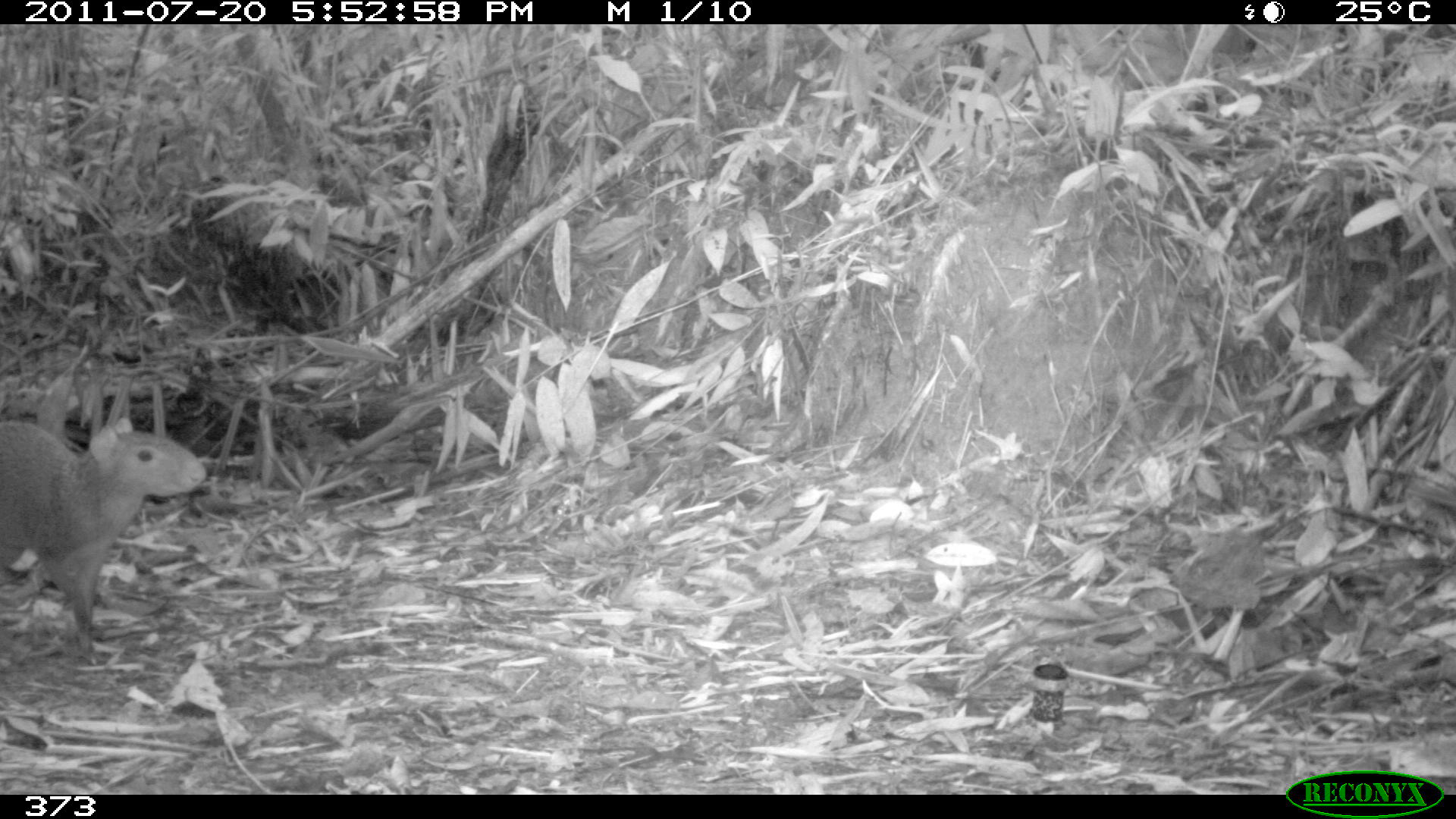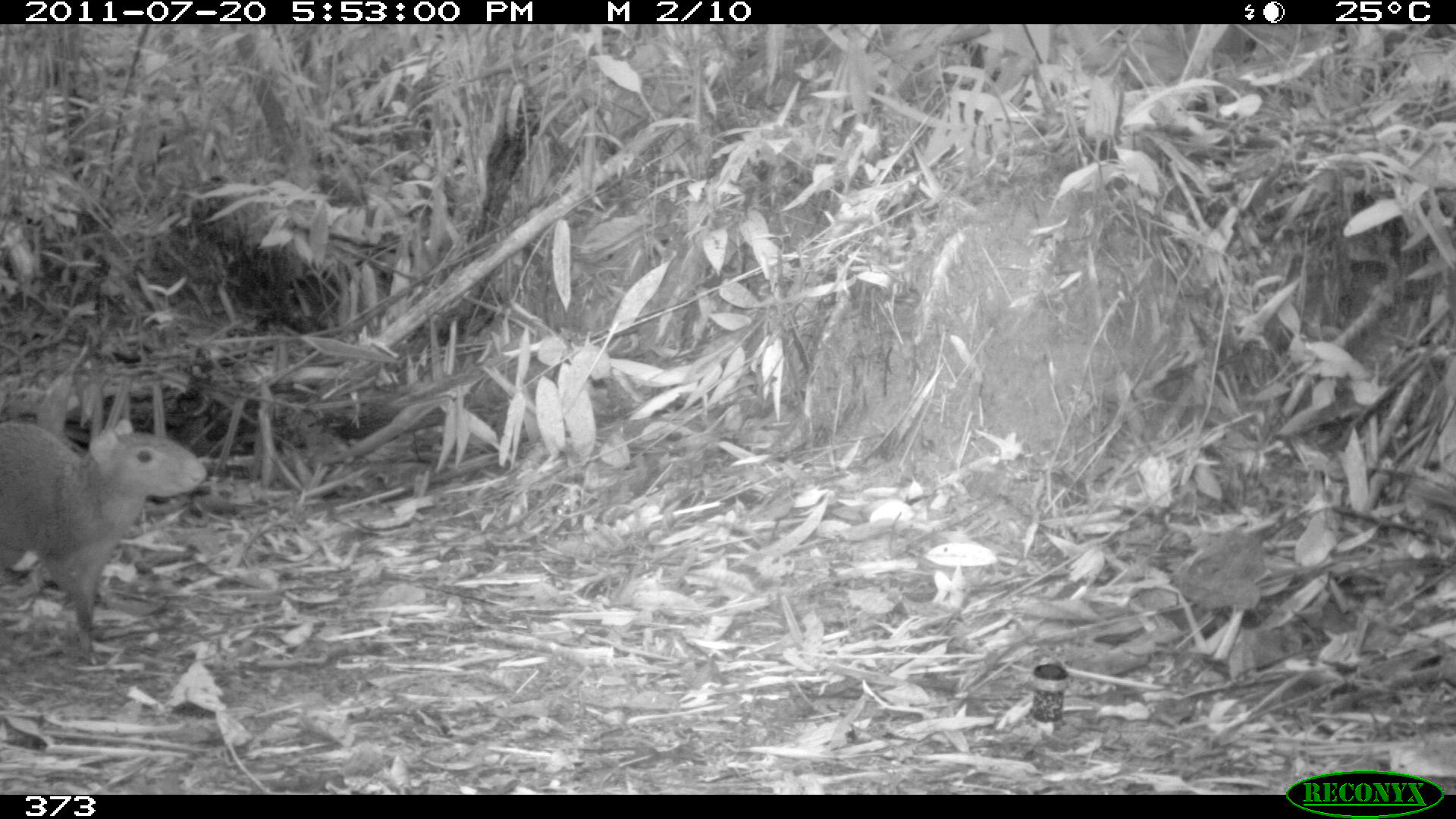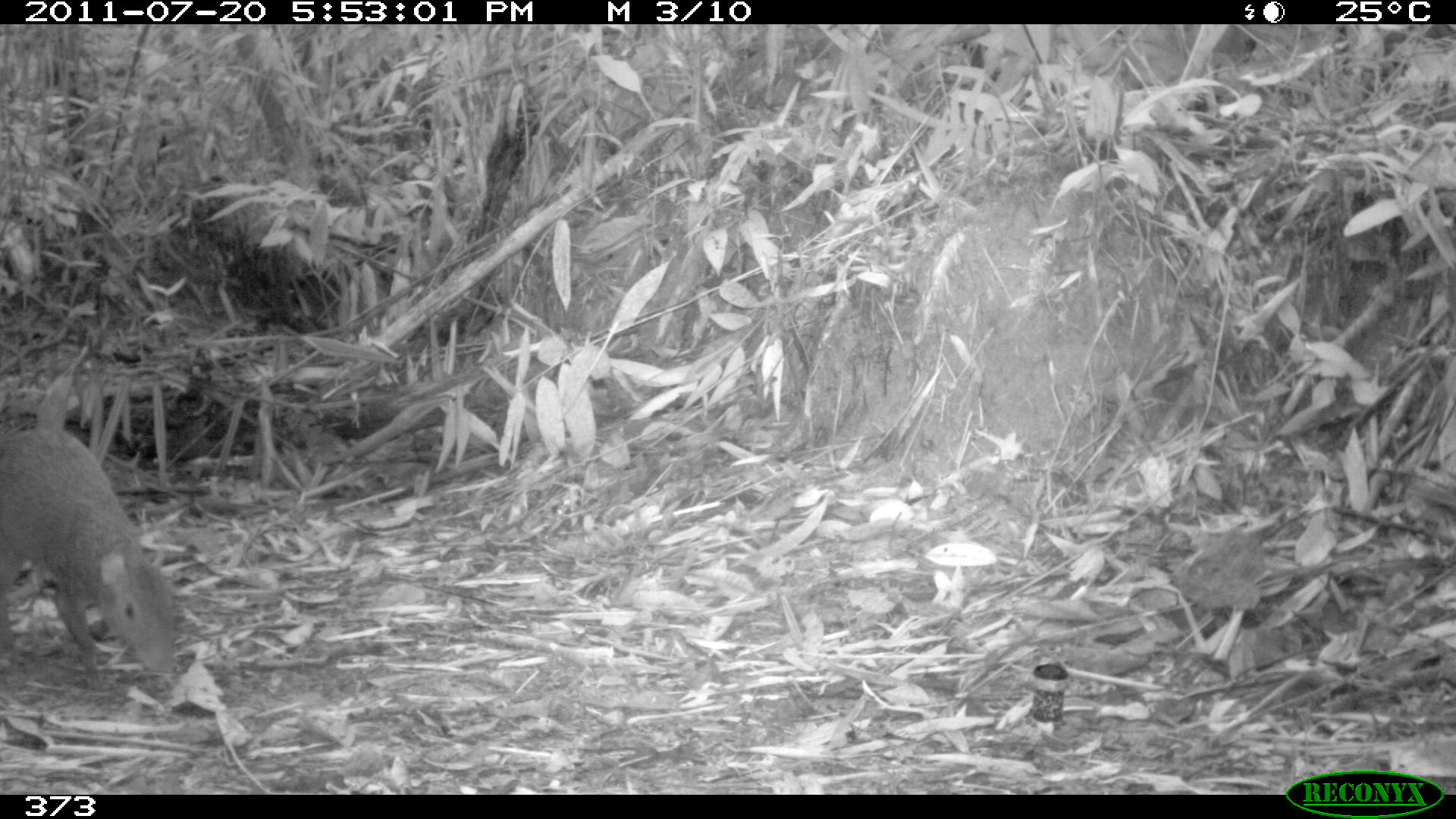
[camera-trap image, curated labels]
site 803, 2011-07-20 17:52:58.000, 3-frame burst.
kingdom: Animalia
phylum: Chordata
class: Mammalia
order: Rodentia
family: Dasyproctidae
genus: Dasyprocta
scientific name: Dasyprocta punctata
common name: central american agouti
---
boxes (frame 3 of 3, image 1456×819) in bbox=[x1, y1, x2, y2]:
dasyprocta punctata: bbox=[0, 429, 175, 679]